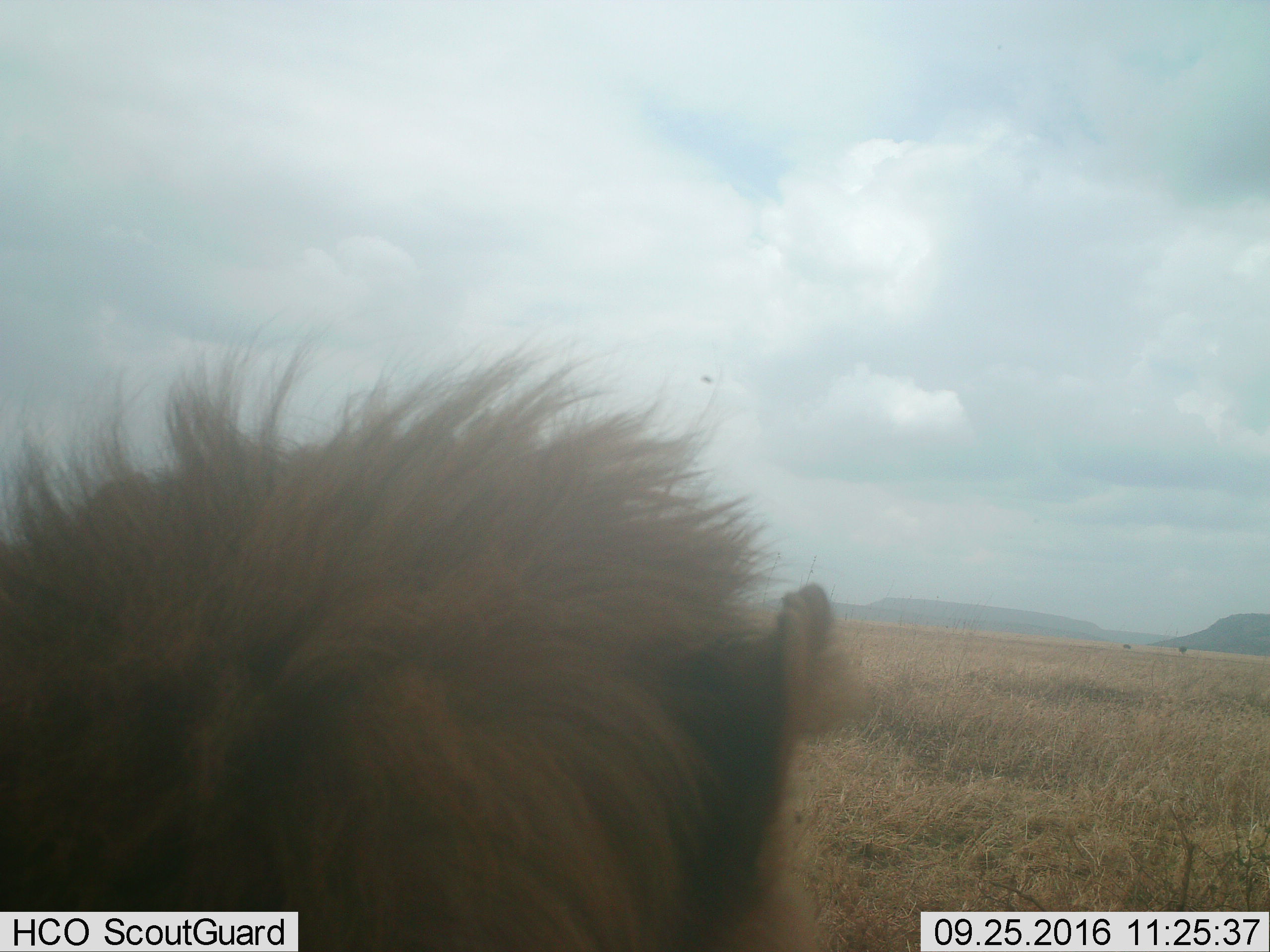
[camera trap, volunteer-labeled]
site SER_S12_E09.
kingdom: Animalia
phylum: Chordata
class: Mammalia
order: Carnivora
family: Felidae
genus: Panthera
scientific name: Panthera leo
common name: lion male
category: lionmale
Lionmale (lion male) (Panthera leo), count 1. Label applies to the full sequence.